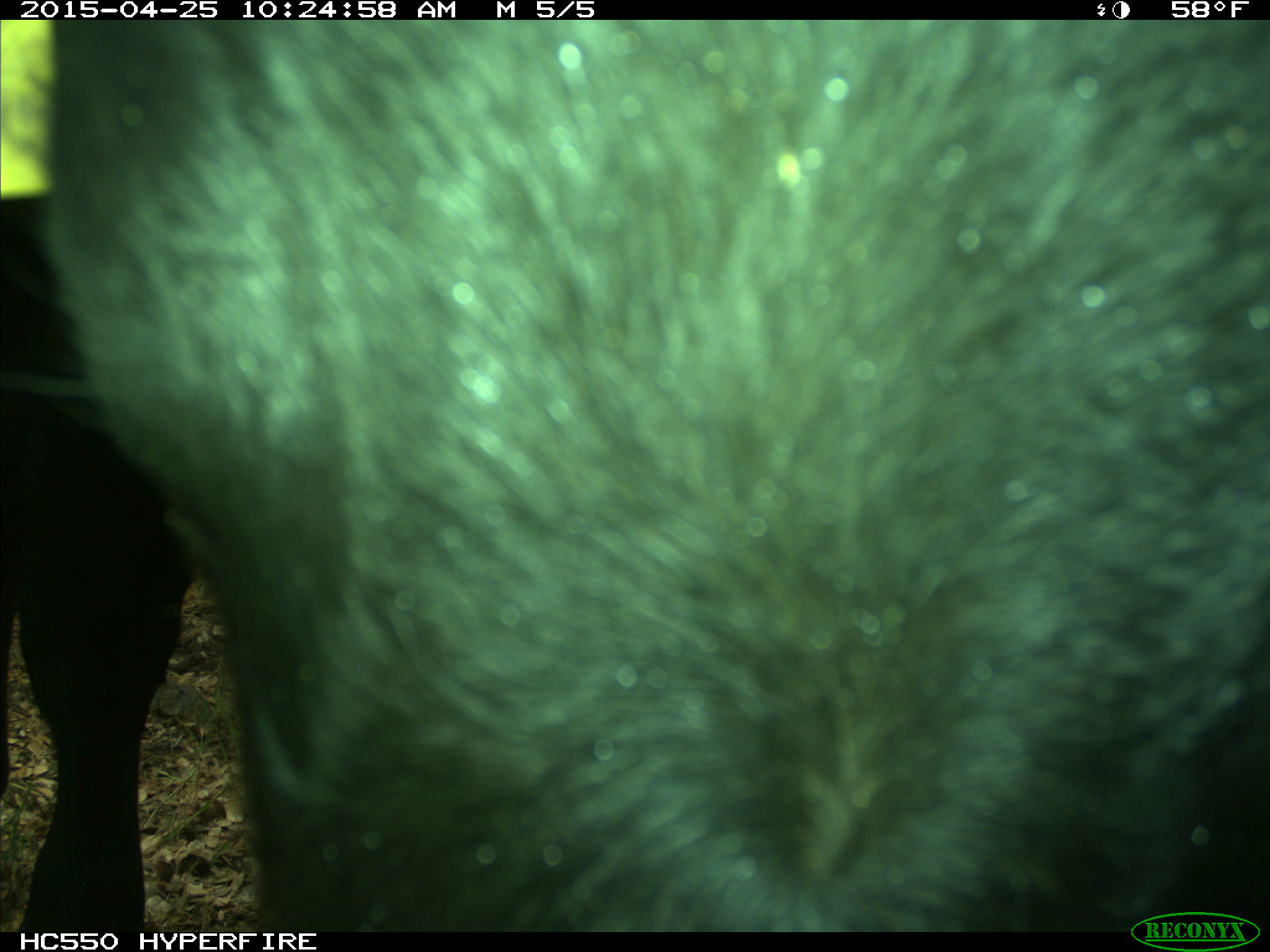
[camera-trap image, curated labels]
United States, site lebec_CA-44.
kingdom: Animalia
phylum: Chordata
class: Mammalia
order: Artiodactyla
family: Suidae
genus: Sus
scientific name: Sus scrofa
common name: wild boar